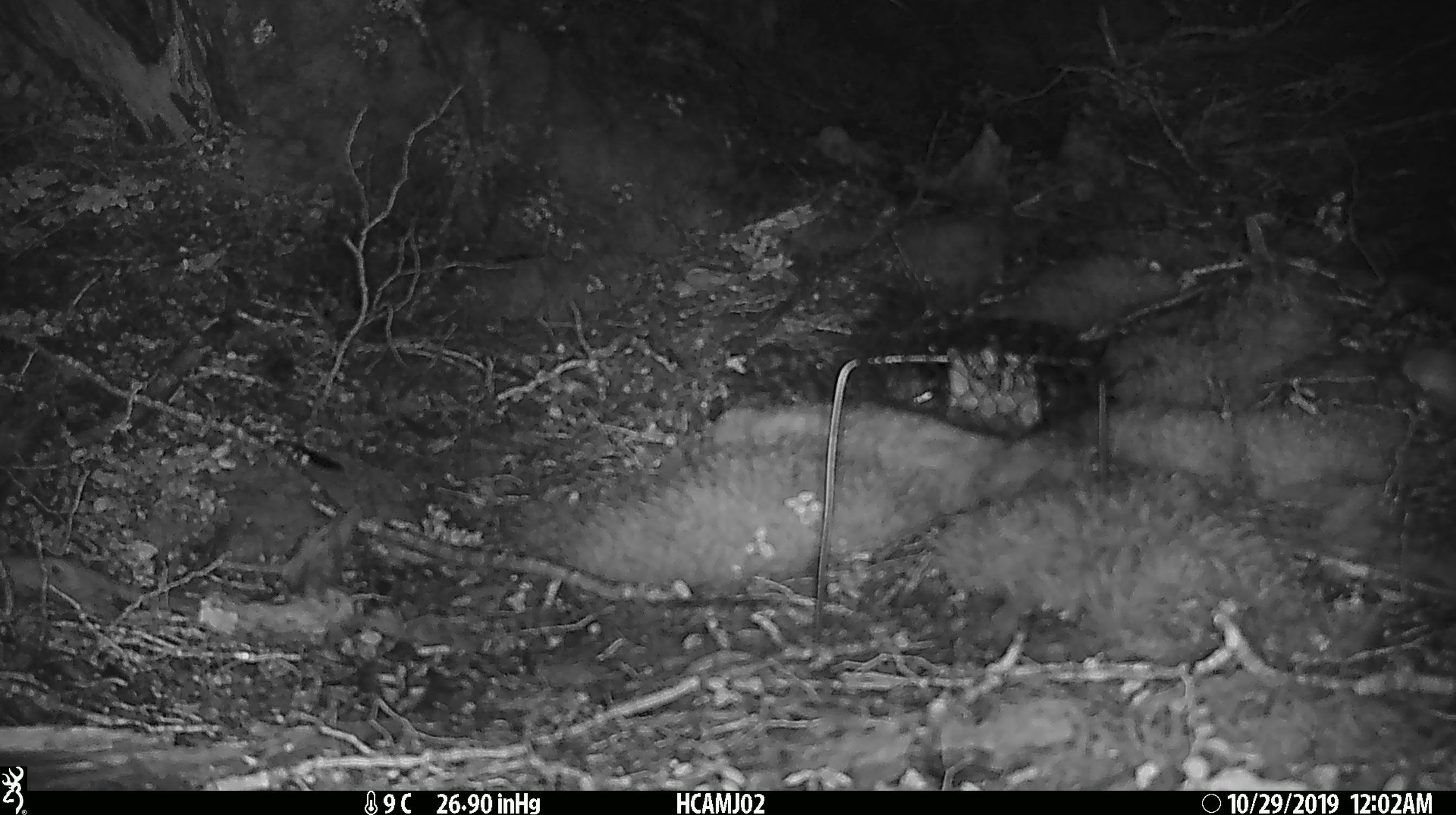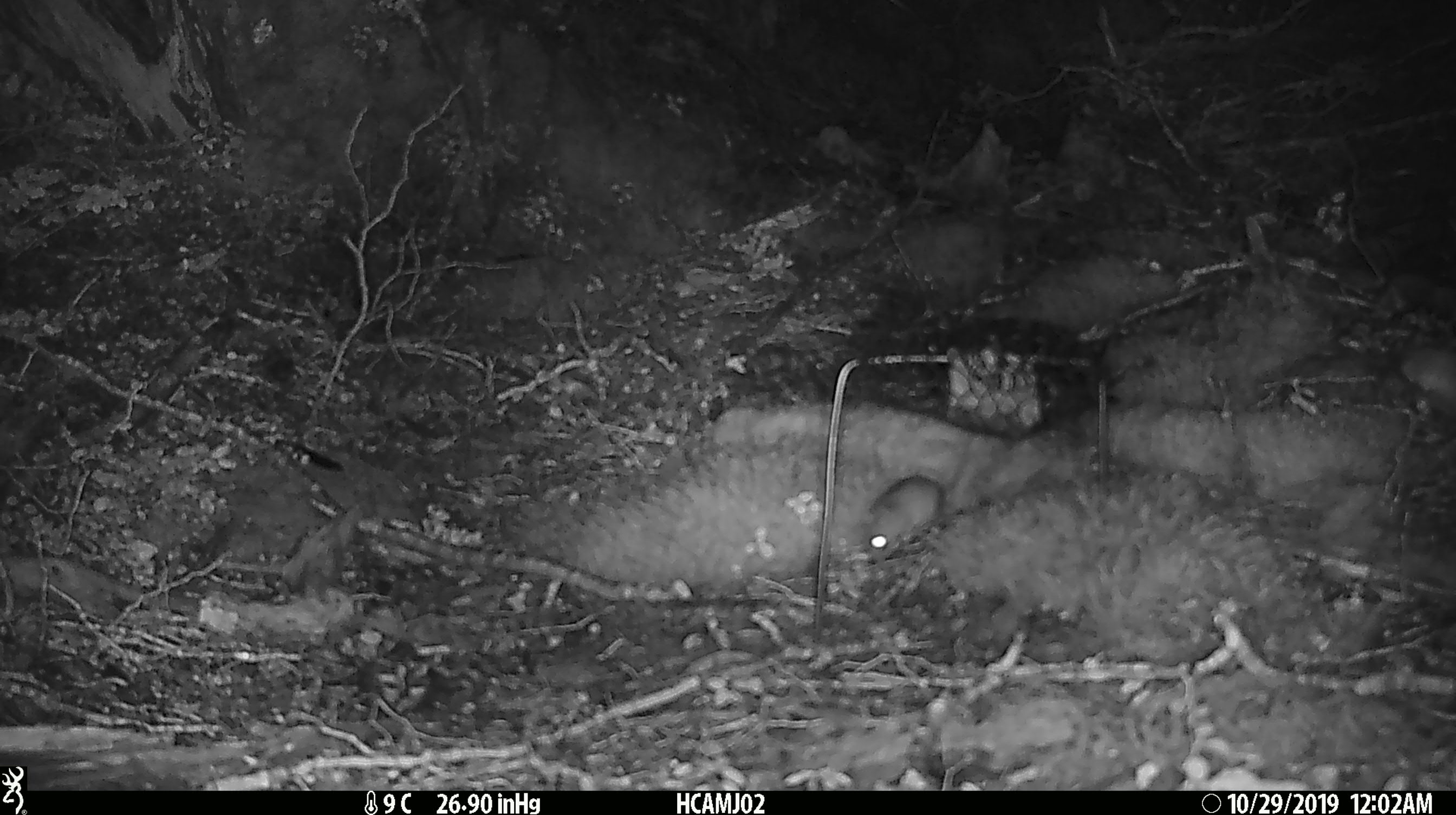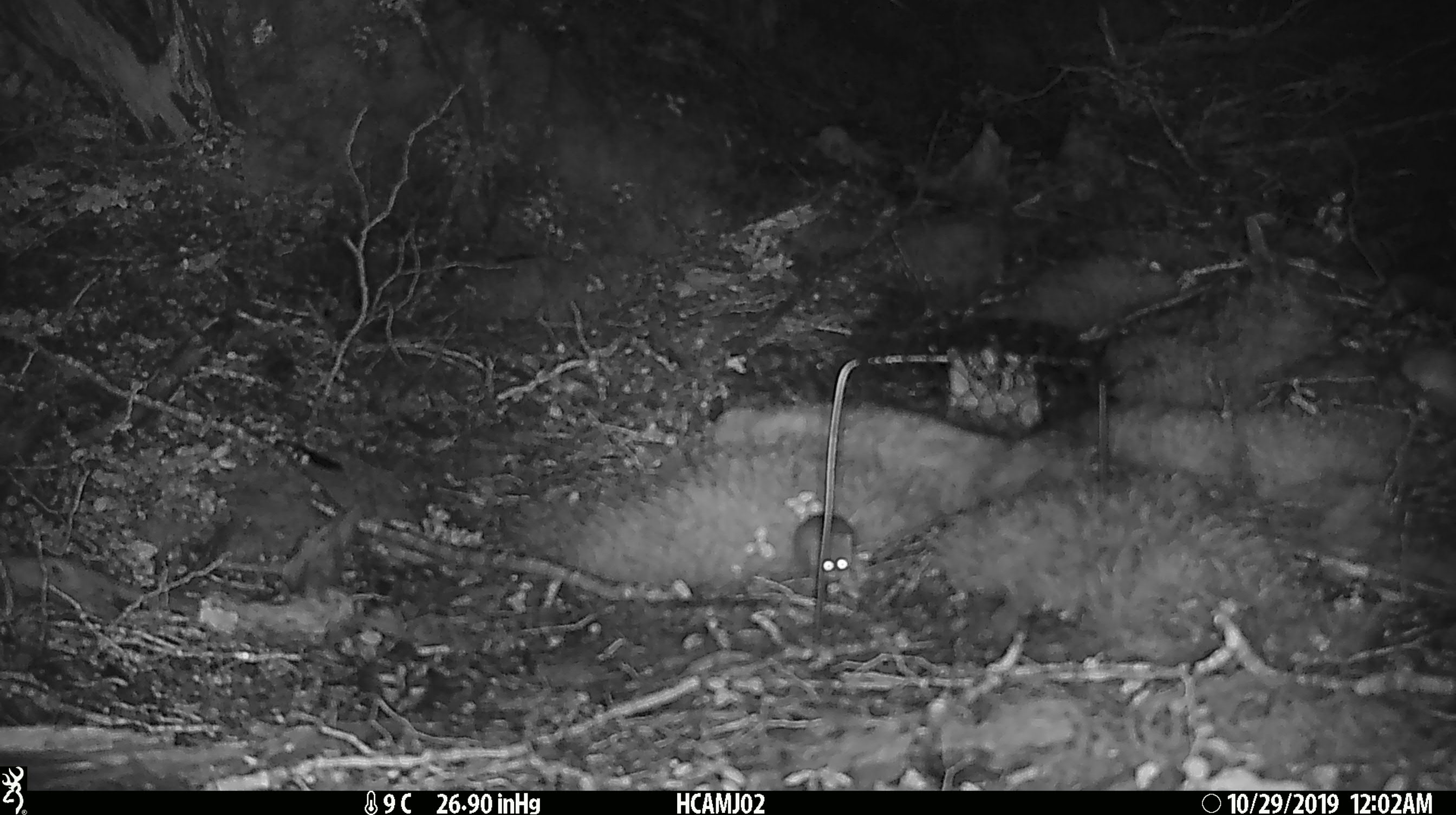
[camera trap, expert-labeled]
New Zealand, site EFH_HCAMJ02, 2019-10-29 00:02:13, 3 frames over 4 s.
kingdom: Animalia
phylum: Chordata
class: Mammalia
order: Rodentia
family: Muridae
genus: Mus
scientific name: Mus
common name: mouse